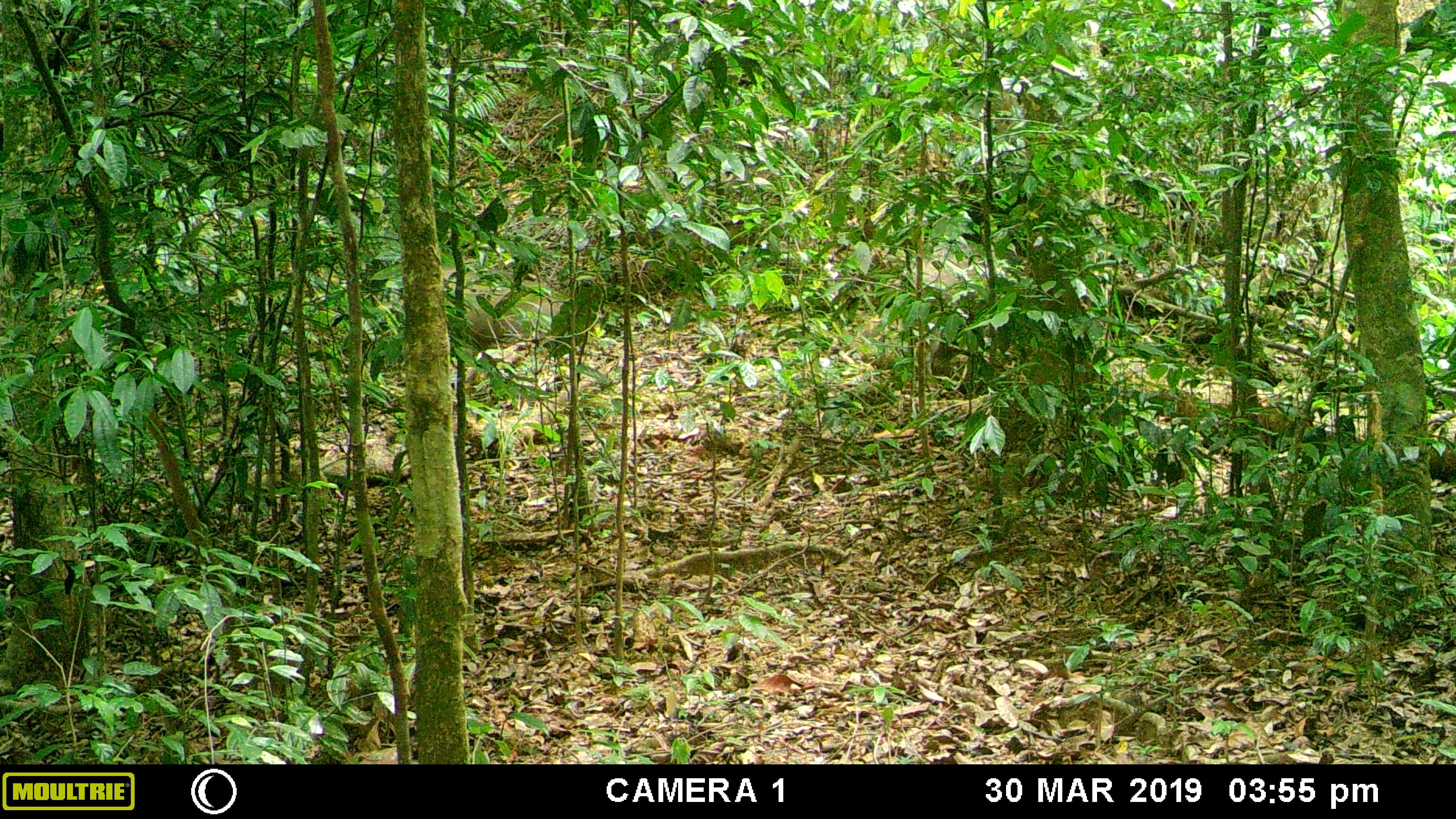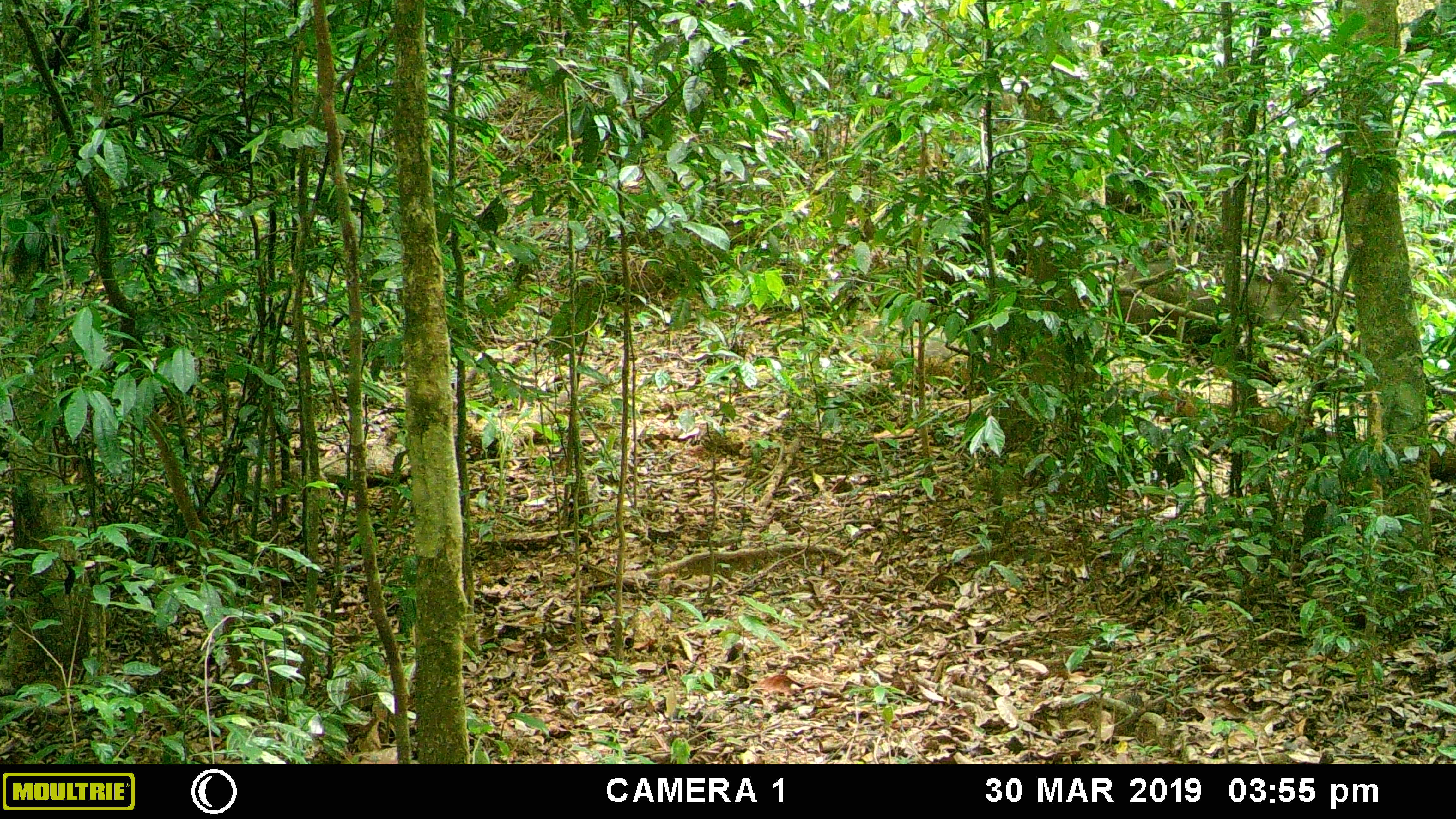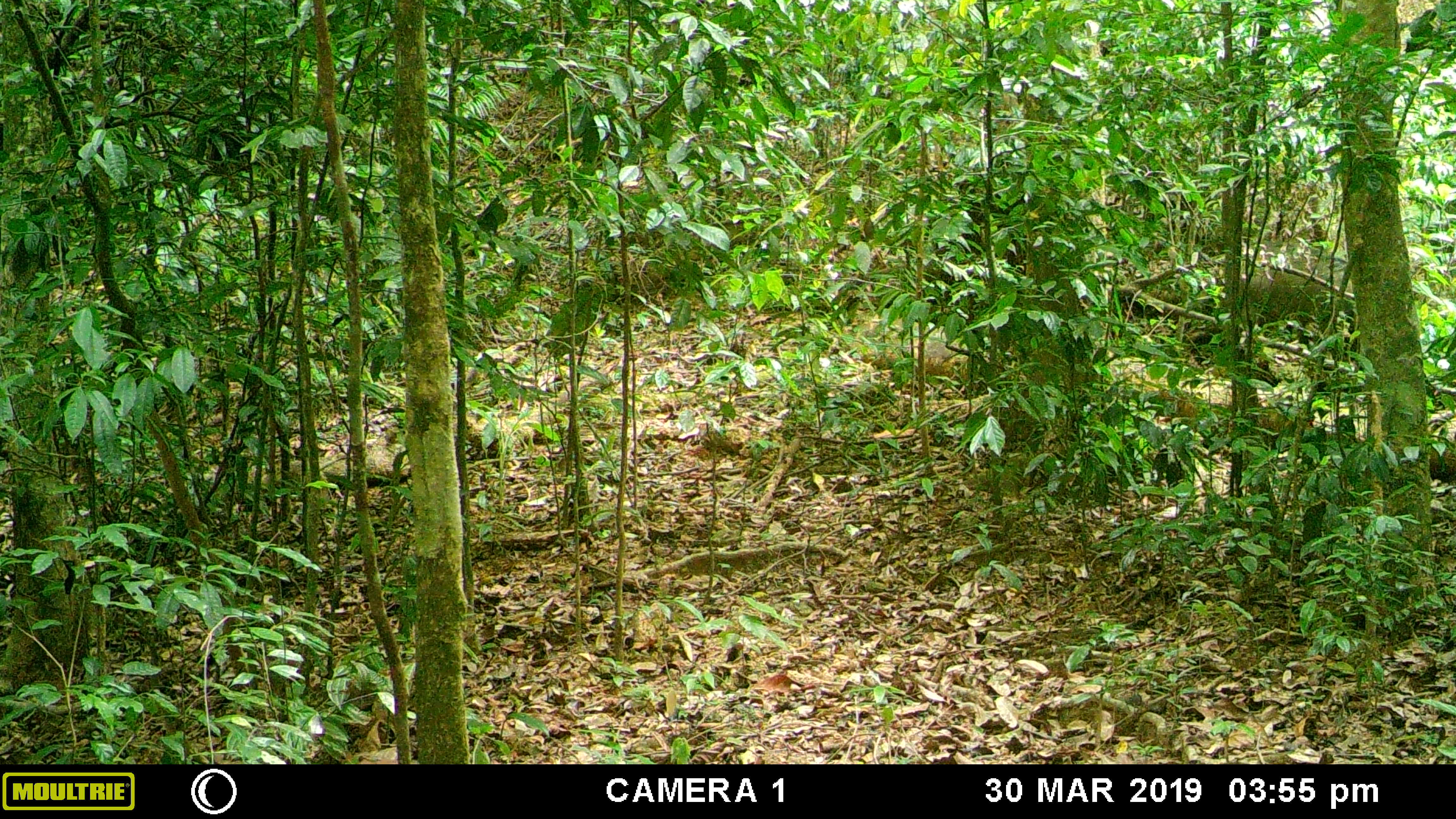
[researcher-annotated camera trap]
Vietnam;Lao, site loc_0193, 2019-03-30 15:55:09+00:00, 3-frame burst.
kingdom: Animalia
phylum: Chordata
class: Mammalia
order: Artiodactyla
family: Suidae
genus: Sus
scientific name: Sus scrofa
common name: eurasian wild pig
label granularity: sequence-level